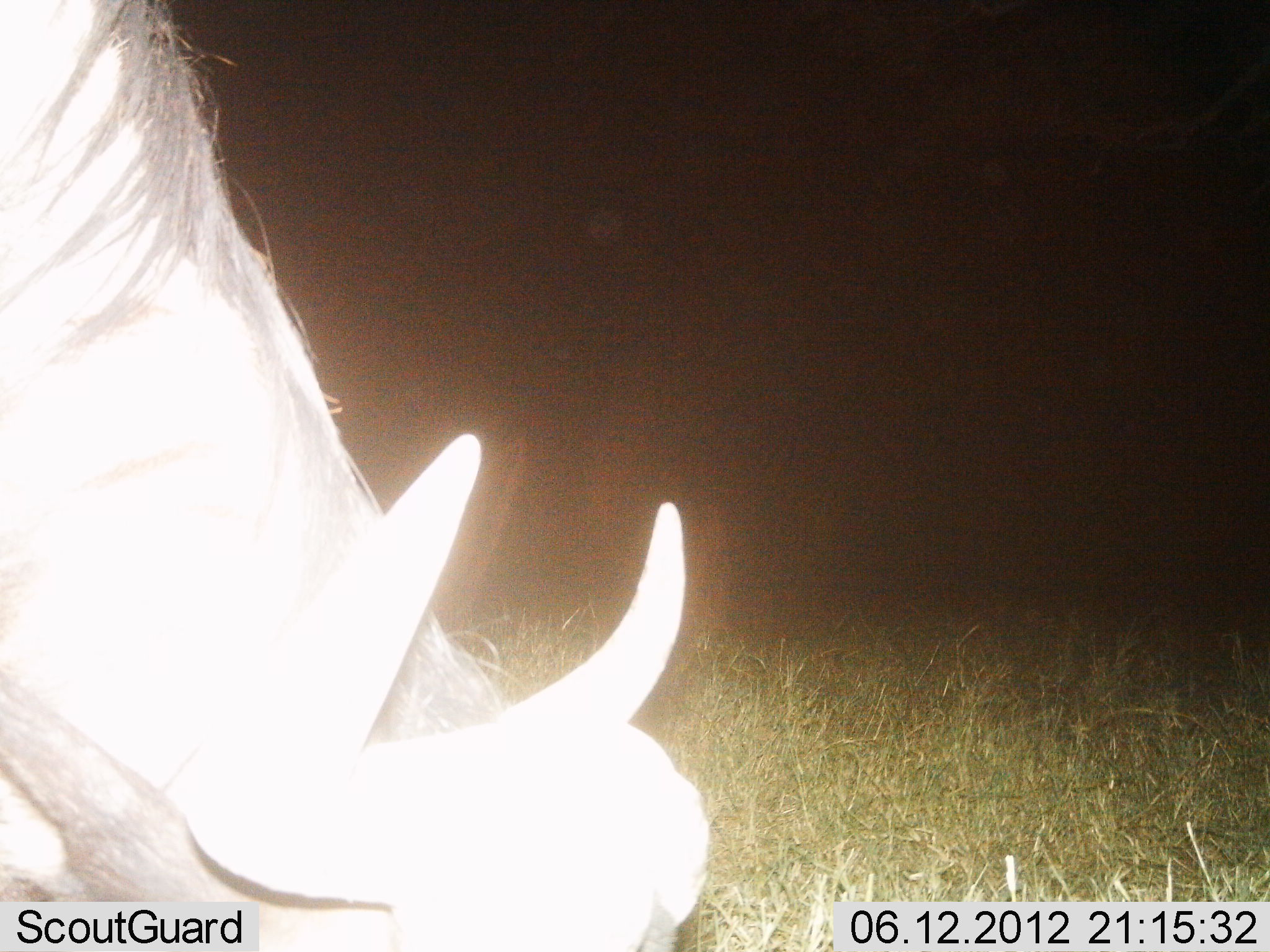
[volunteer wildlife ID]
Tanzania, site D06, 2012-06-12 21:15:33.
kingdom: Animalia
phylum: Chordata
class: Mammalia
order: Artiodactyla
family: Bovidae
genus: Connochaetes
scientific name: Connochaetes taurinus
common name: blue wildebeest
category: wildebeest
Wildebeest (blue wildebeest) (Connochaetes taurinus), count 1. Behavior (volunteer vote fractions): standing 30%, resting 0%, moving 0%, interacting 0%. Young present (vote fraction): 0%. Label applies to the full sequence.